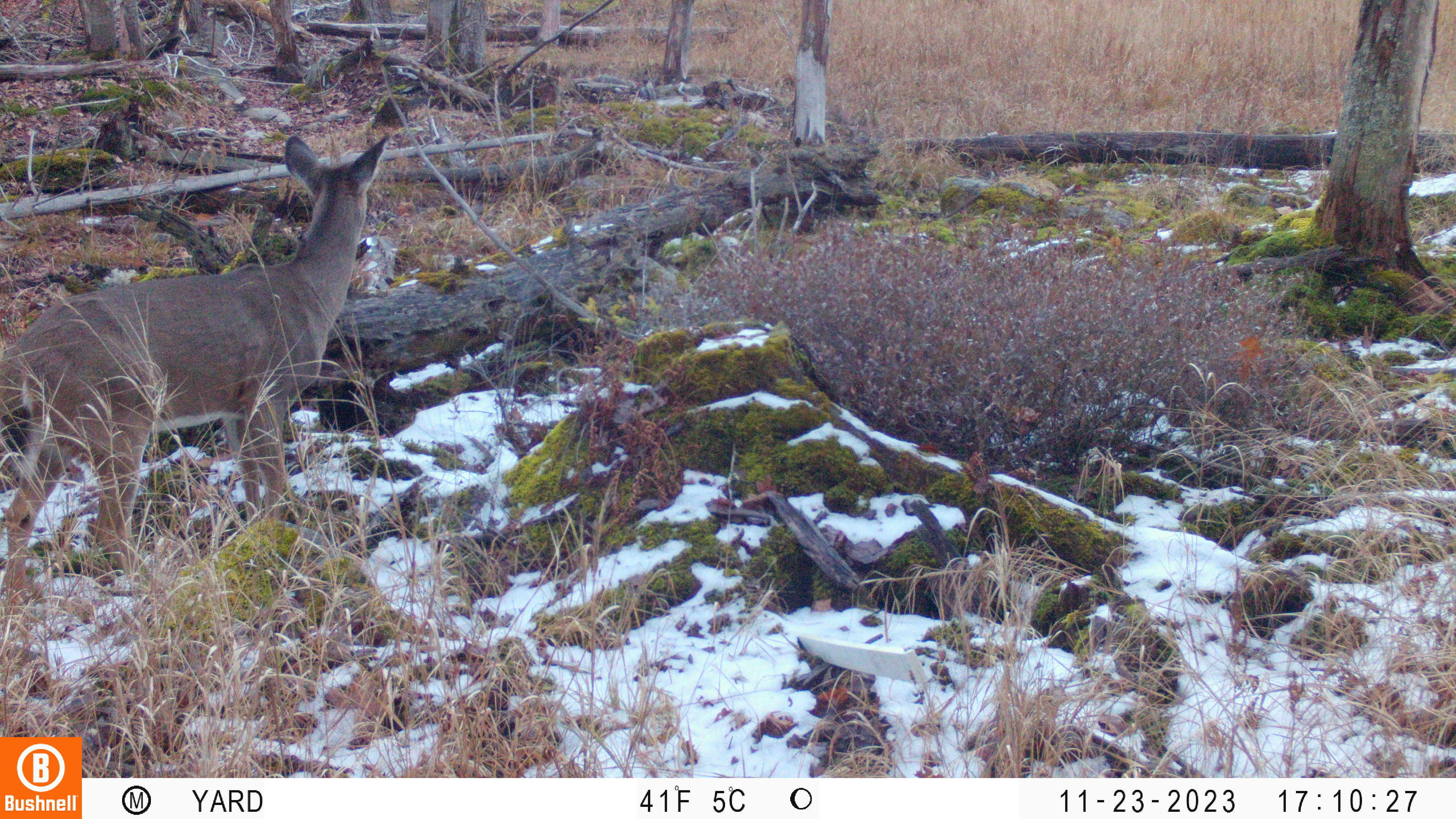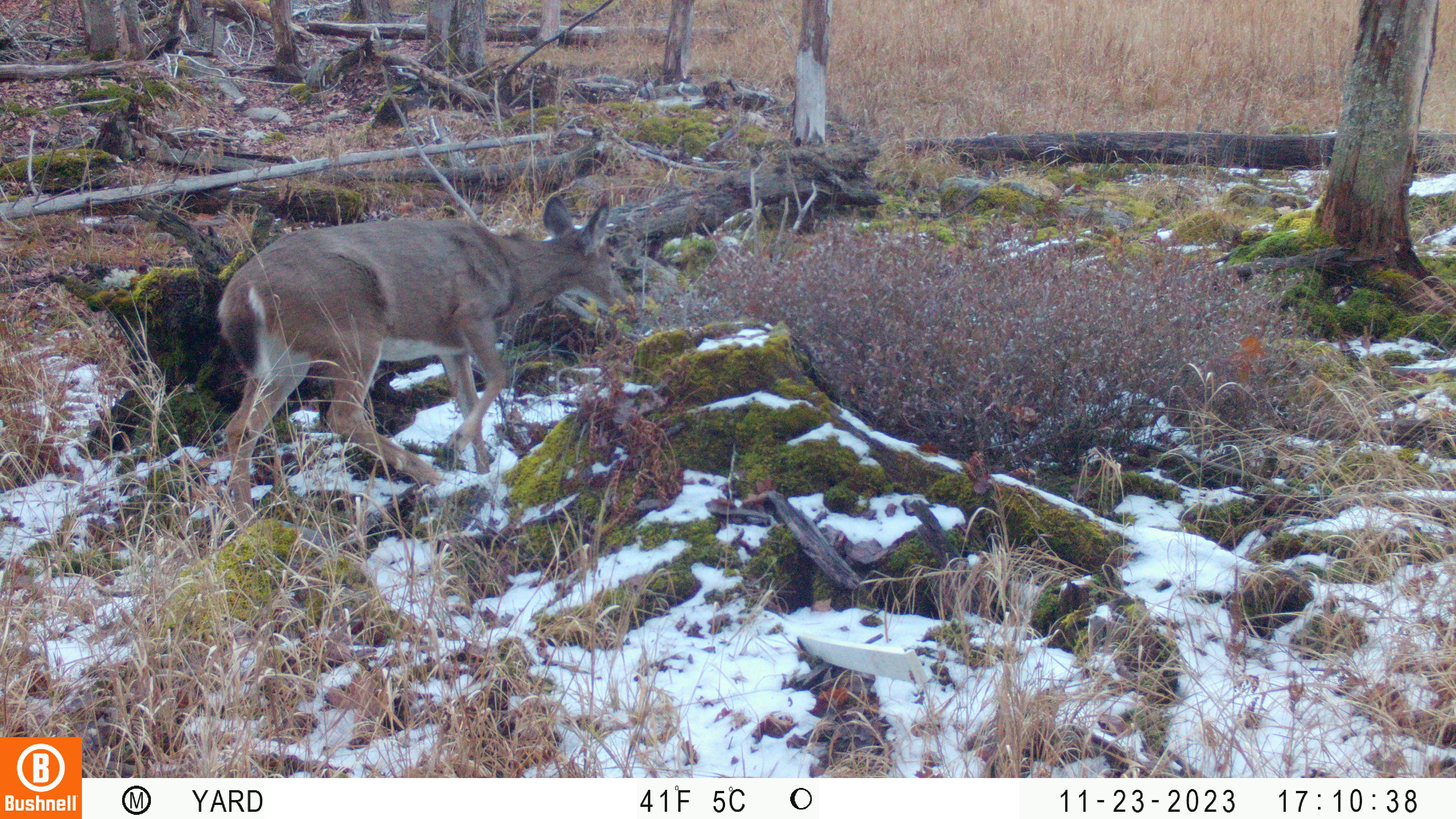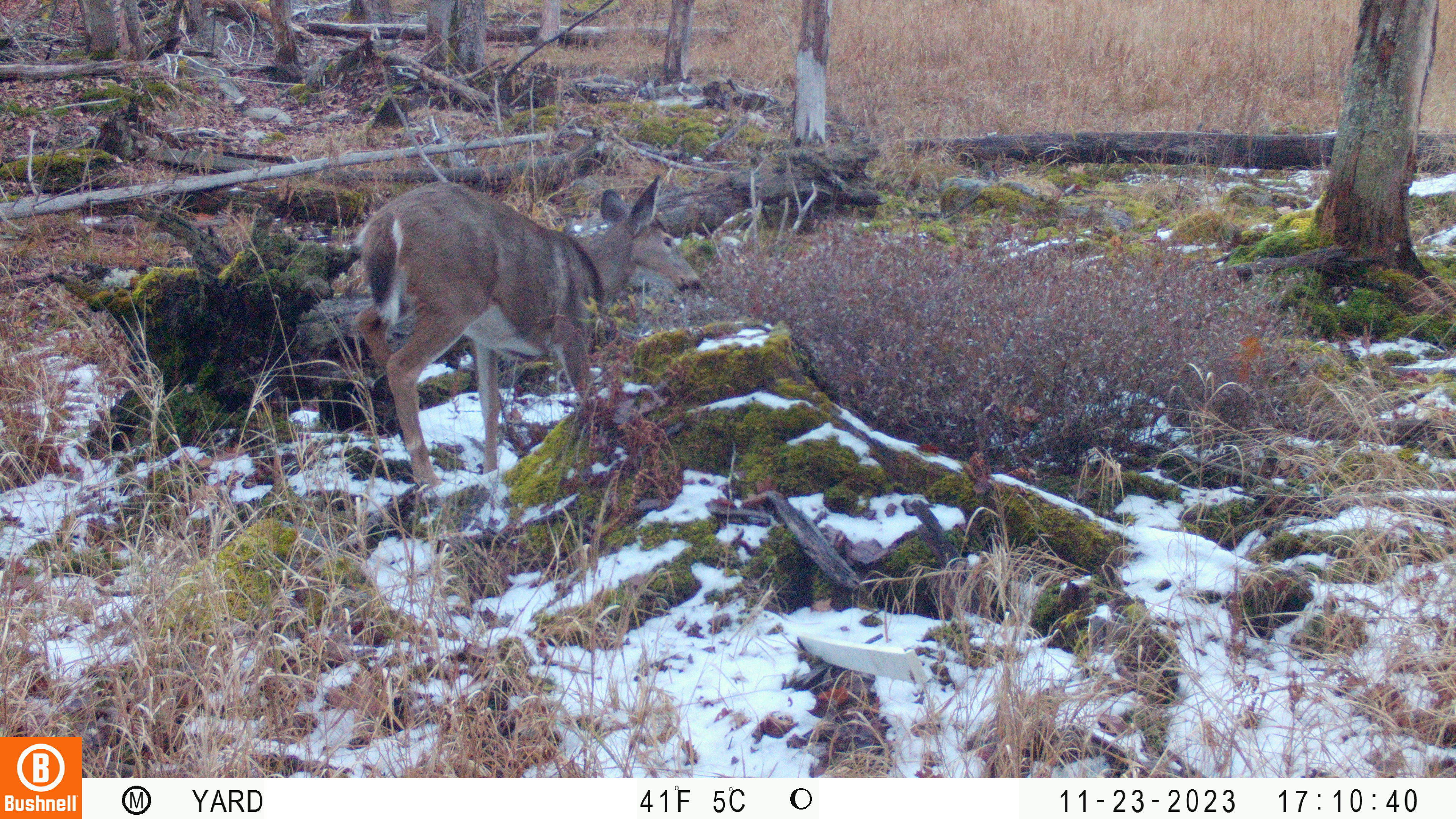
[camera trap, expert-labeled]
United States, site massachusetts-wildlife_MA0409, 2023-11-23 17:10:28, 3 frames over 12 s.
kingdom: Animalia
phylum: Chordata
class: Mammalia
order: Artiodactyla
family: Cervidae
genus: Odocoileus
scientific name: Odocoileus virginianus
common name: white-tailed deer